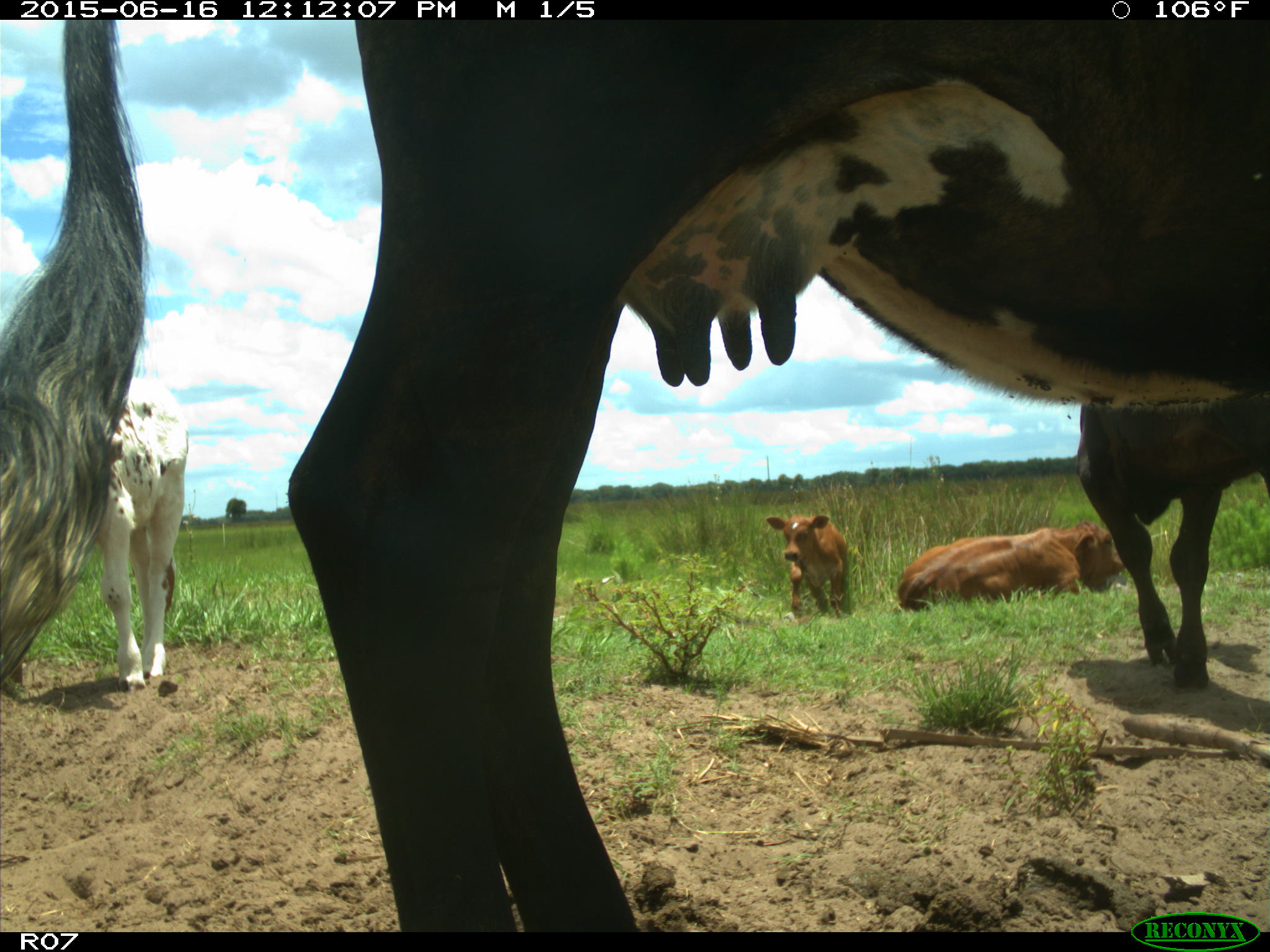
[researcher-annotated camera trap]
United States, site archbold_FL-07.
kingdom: Animalia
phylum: Chordata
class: Mammalia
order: Artiodactyla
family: Bovidae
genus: Bos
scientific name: Bos taurus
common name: domestic cow